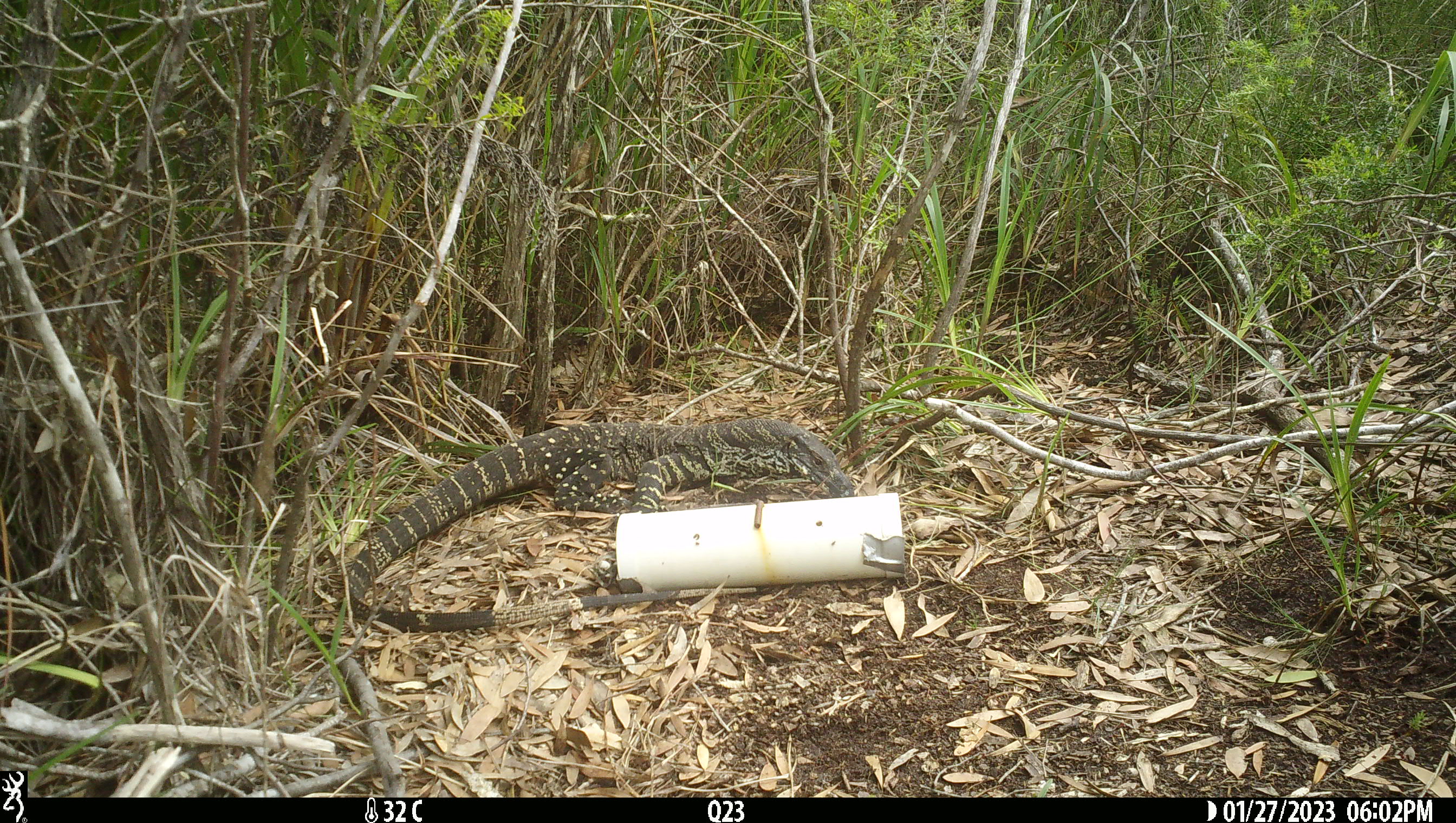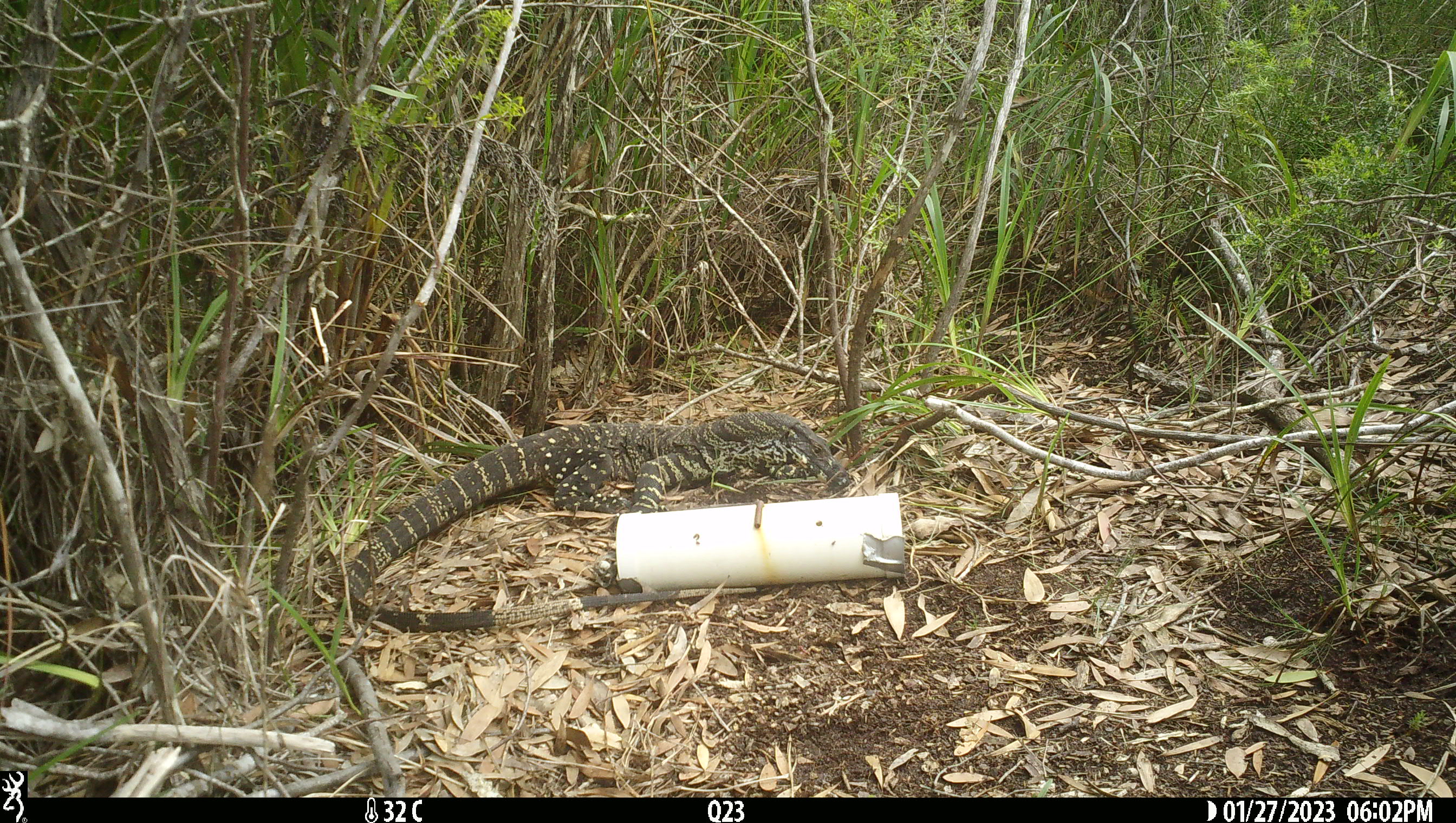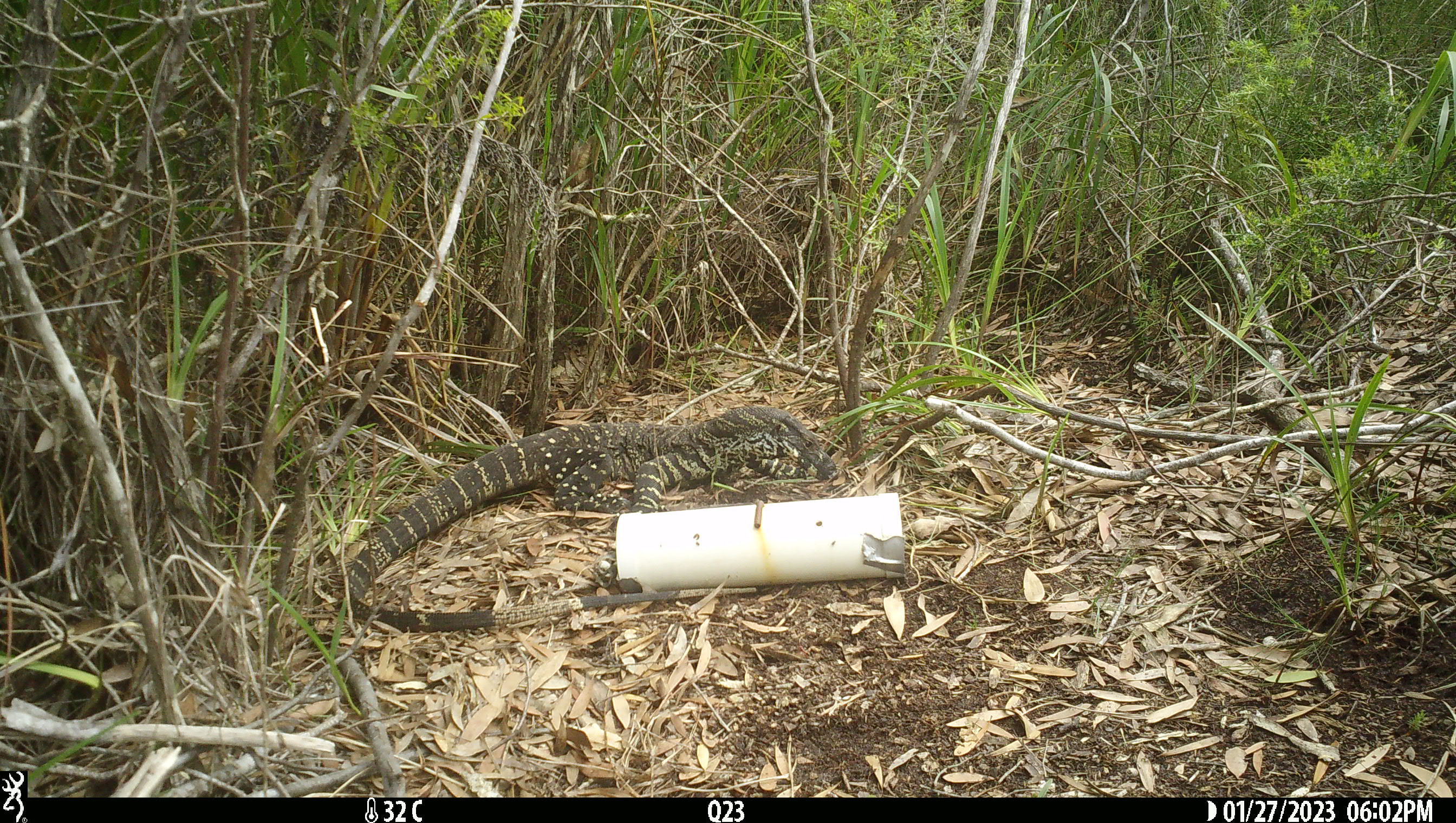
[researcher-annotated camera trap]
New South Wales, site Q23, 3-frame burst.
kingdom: Animalia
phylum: Chordata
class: Reptilia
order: Squamata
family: Varanidae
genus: Varanus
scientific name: Varanus varius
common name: lace monitor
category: goanna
Goanna (lace monitor) (Varanus varius).